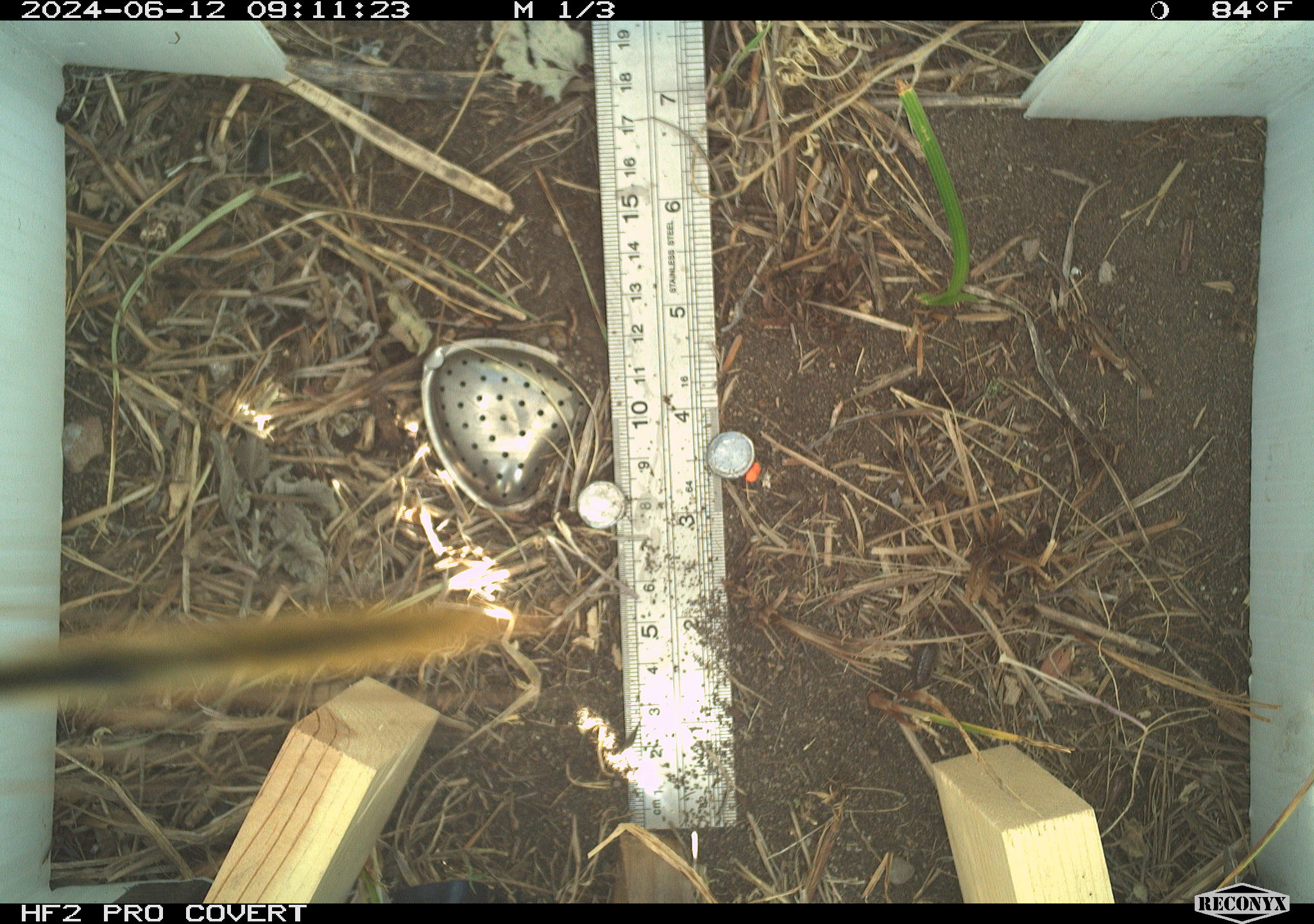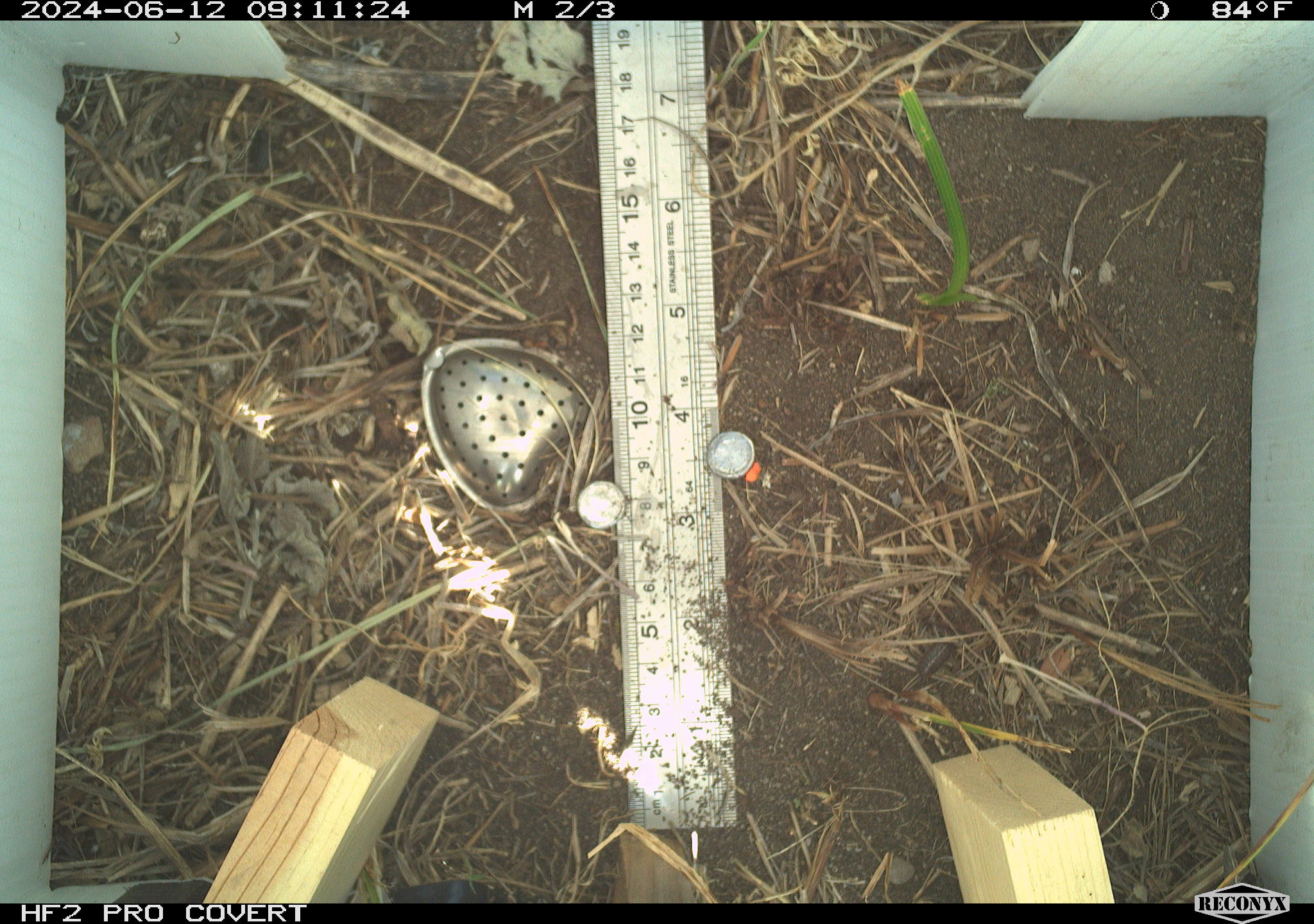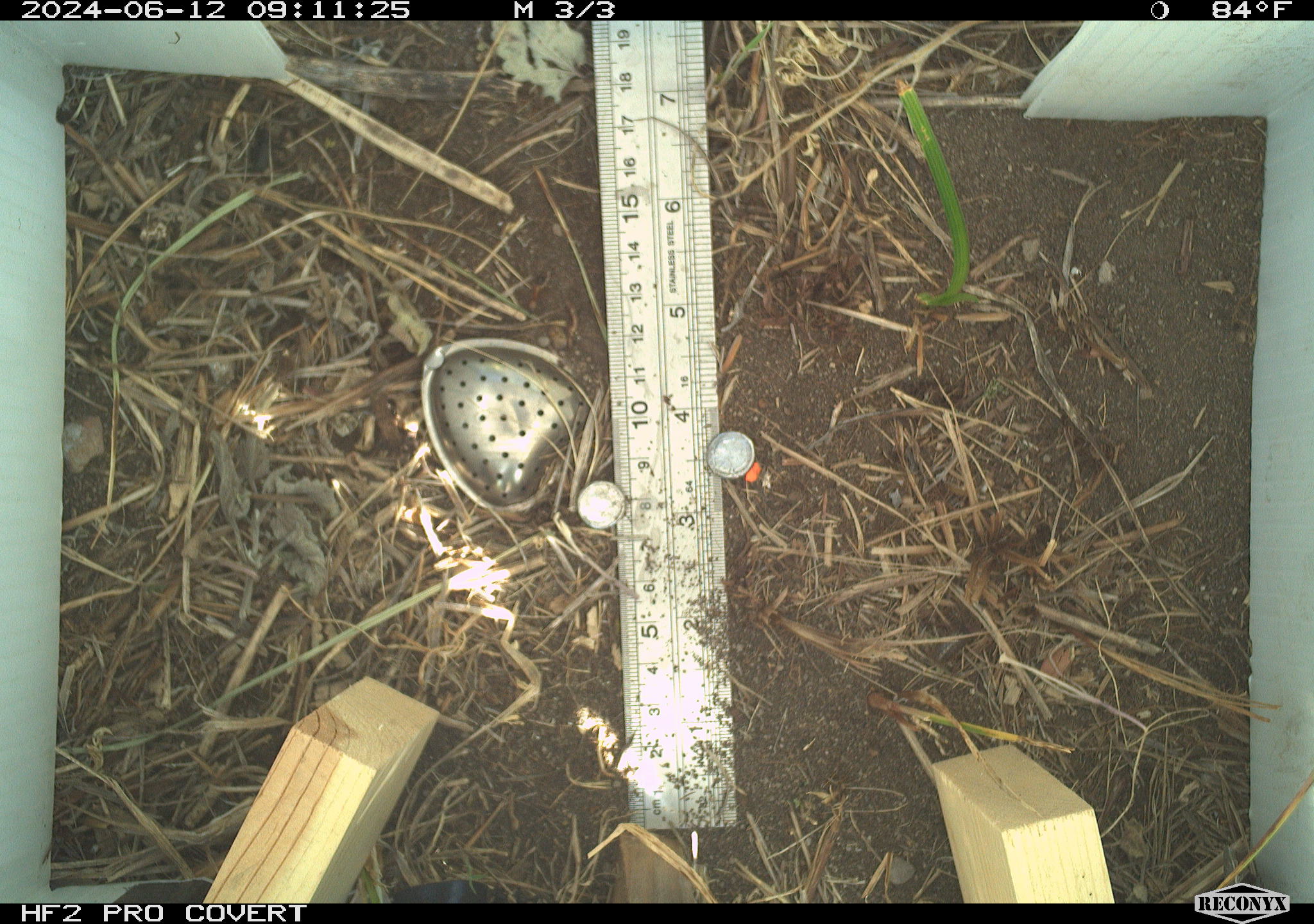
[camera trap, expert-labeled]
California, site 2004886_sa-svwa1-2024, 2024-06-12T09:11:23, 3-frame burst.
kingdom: Animalia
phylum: Arthropoda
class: Insecta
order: Hymenoptera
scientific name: Hymenoptera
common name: ants, bees, wasps, and sawflies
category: hymenoptera order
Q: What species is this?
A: Hymenoptera order (ants, bees, wasps, and sawflies) (Hymenoptera).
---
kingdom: Animalia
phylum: Arthropoda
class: Malacostraca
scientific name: Malacostraca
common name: amphipods, crabs, isopods, krill, lobsters and shrimps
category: malacostracan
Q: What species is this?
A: Malacostracan (amphipods, crabs, isopods, krill, lobsters and shrimps) (Malacostraca).